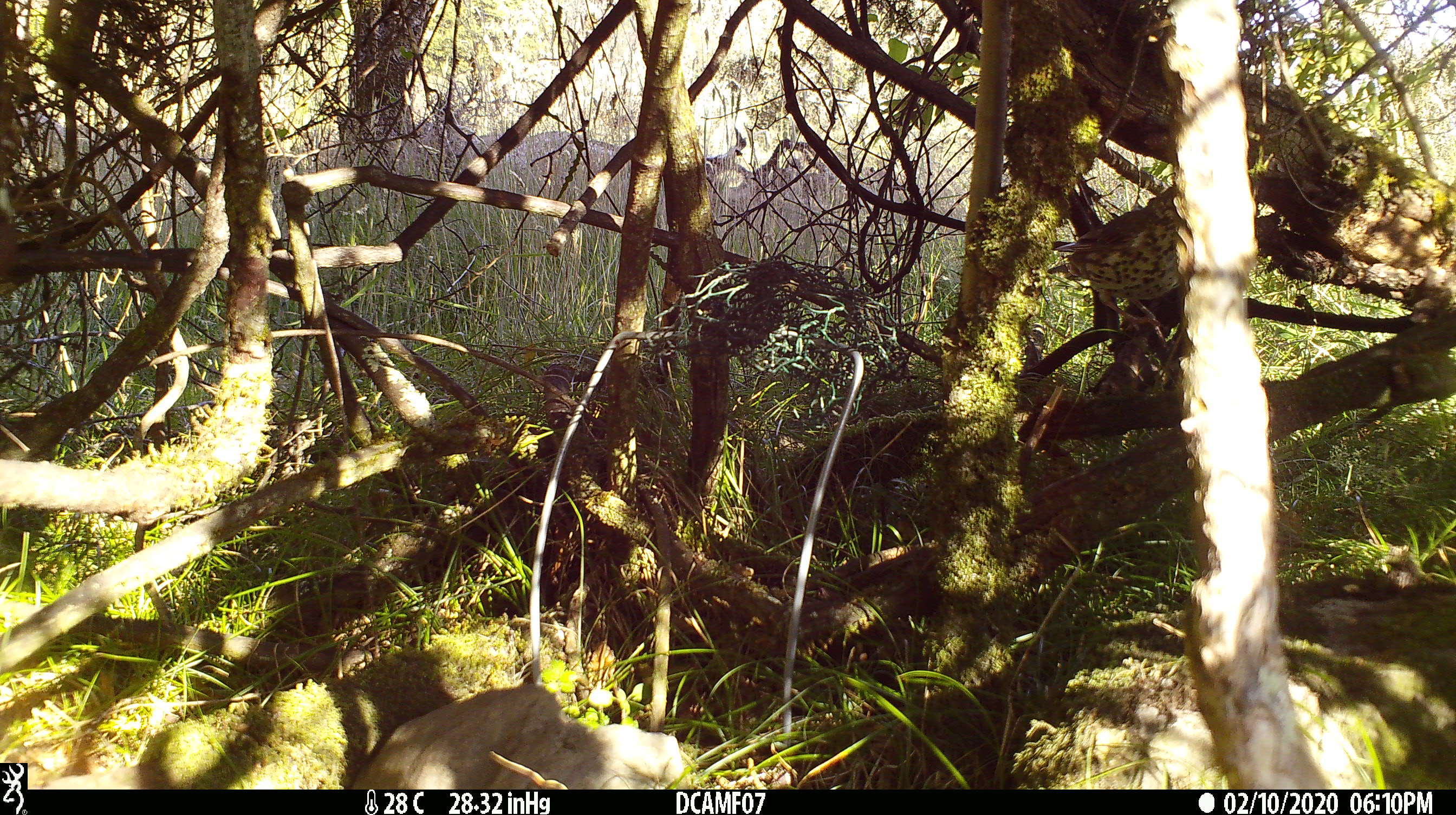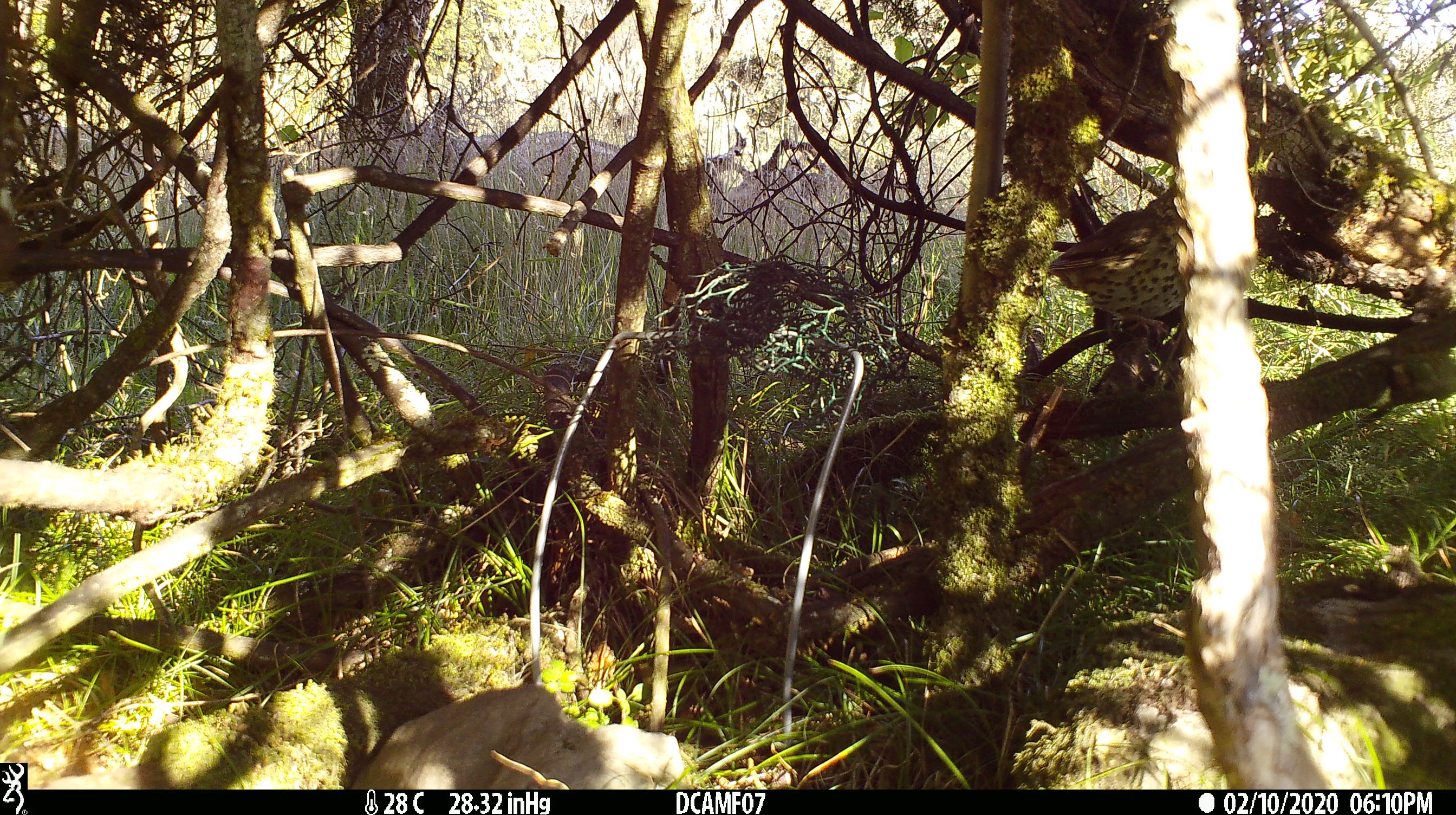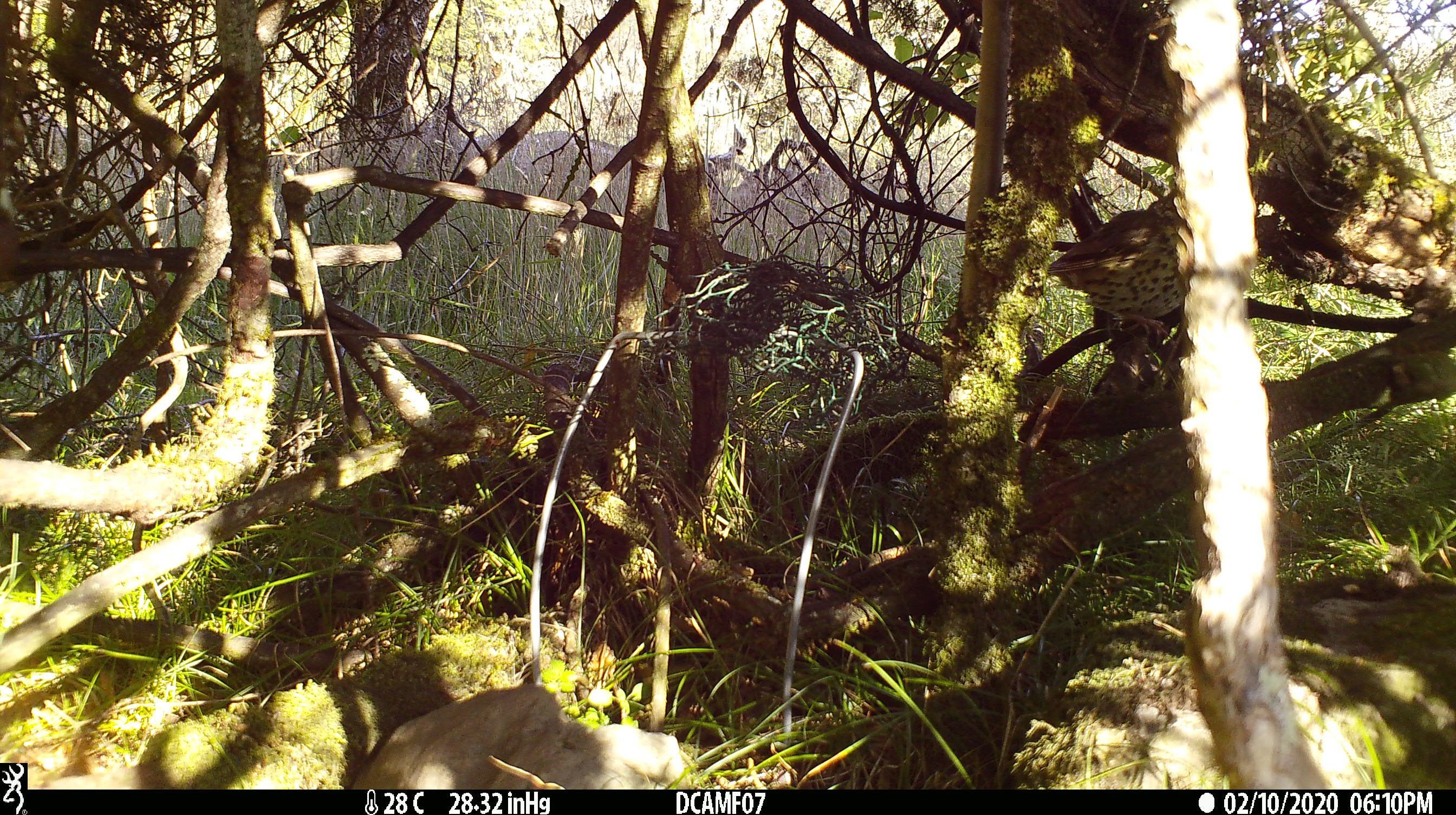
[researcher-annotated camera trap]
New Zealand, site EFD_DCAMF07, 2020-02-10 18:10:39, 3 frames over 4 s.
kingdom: Animalia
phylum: Chordata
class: Aves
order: Passeriformes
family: Turdidae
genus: Turdus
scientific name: Turdus philomelos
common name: song thrush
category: thrush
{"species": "thrush (song thrush) (Turdus philomelos)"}